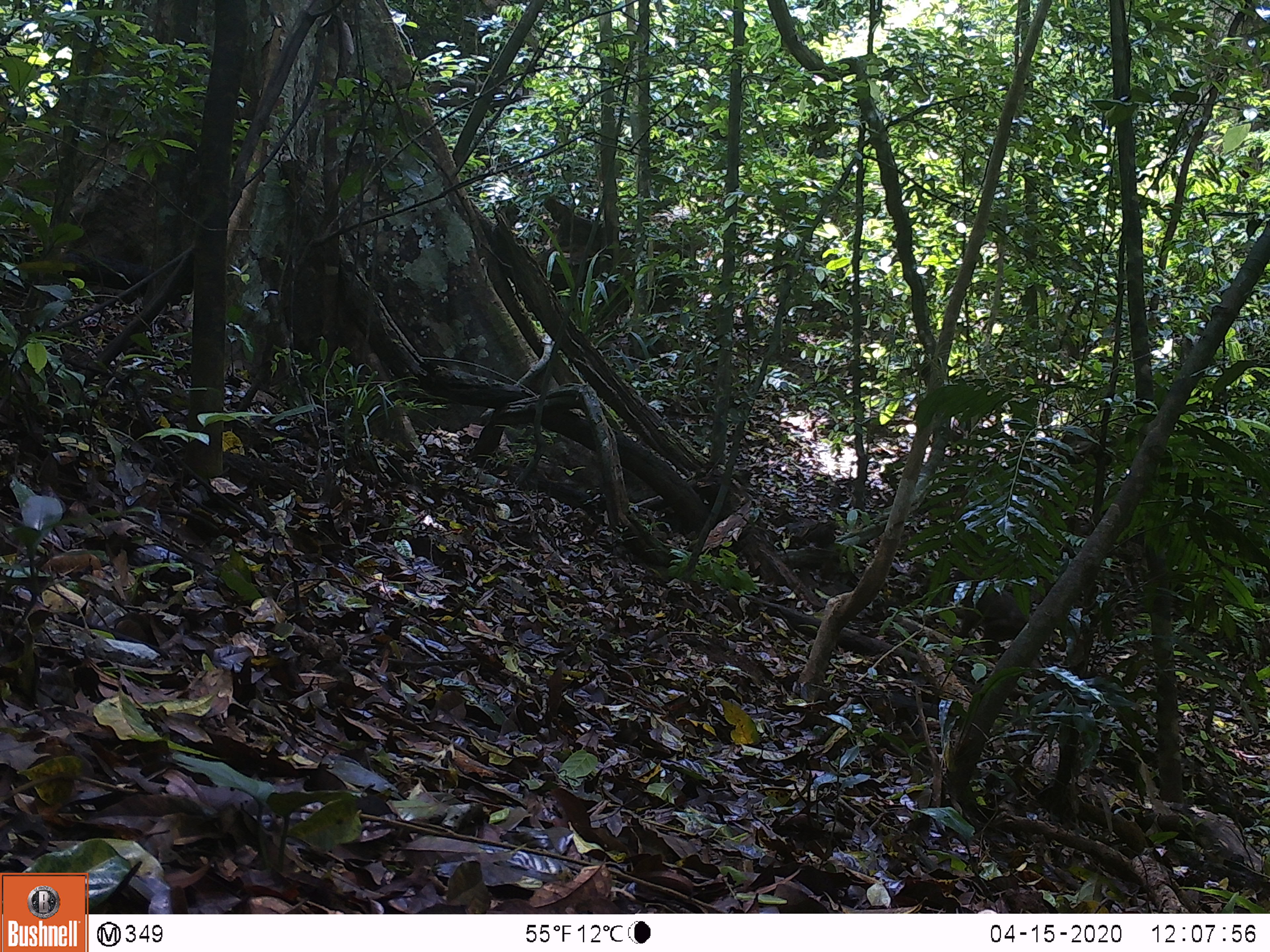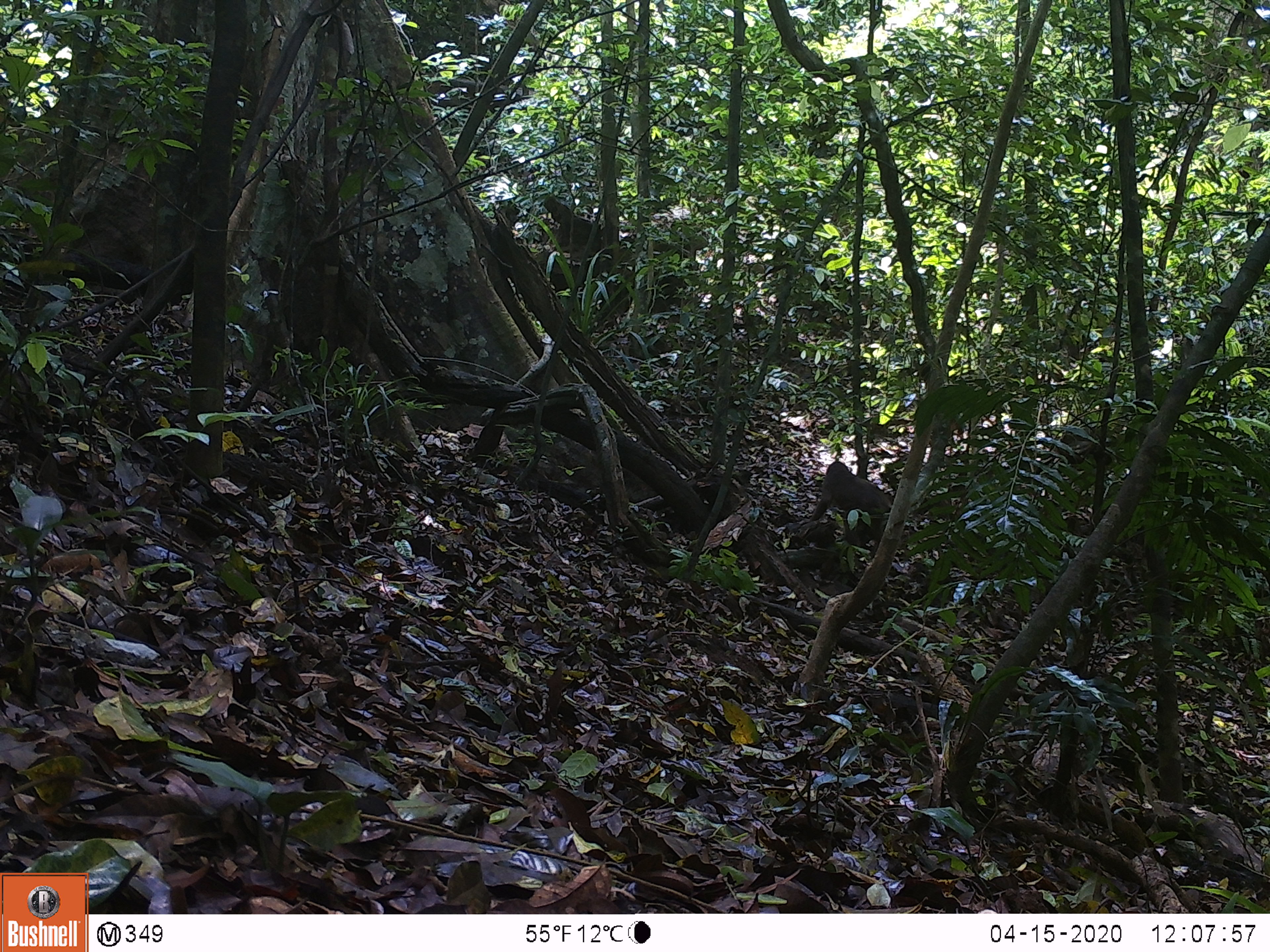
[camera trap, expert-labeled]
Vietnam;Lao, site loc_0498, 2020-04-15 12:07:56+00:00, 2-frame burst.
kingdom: Animalia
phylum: Chordata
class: Mammalia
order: Primates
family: Cercopithecidae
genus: Macaca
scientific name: Macaca arctoides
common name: stump-tailed macaque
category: stump tailed macaque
Stump tailed macaque (stump-tailed macaque) (Macaca arctoides). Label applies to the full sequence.